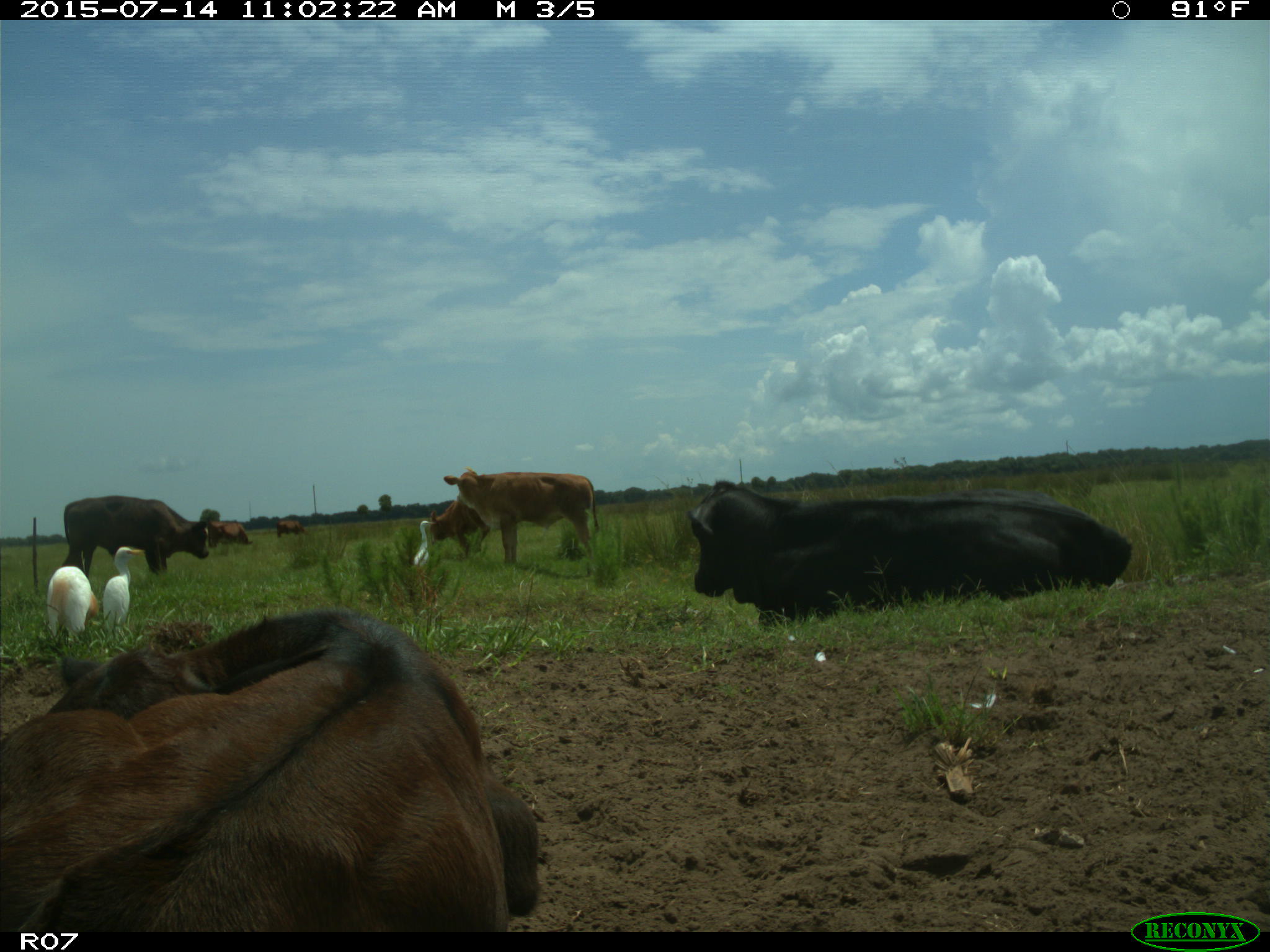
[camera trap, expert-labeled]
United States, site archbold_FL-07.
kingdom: Animalia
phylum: Chordata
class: Mammalia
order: Artiodactyla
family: Bovidae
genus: Bos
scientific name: Bos taurus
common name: domestic cow